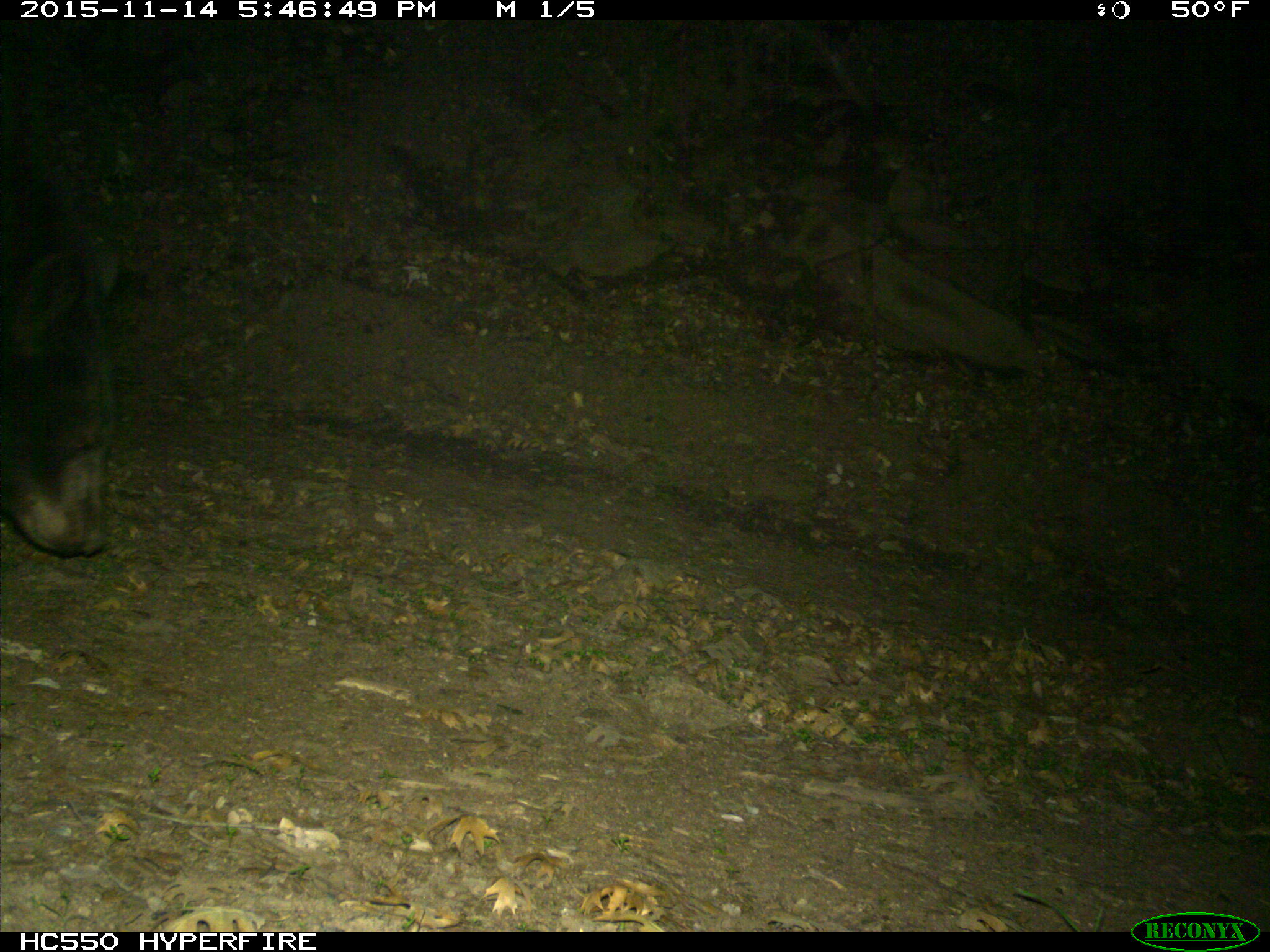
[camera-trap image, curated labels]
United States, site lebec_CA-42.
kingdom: Animalia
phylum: Chordata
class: Mammalia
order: Carnivora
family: Ursidae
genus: Ursus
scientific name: Ursus americanus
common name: american black bear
Ursus americanus (american black bear).